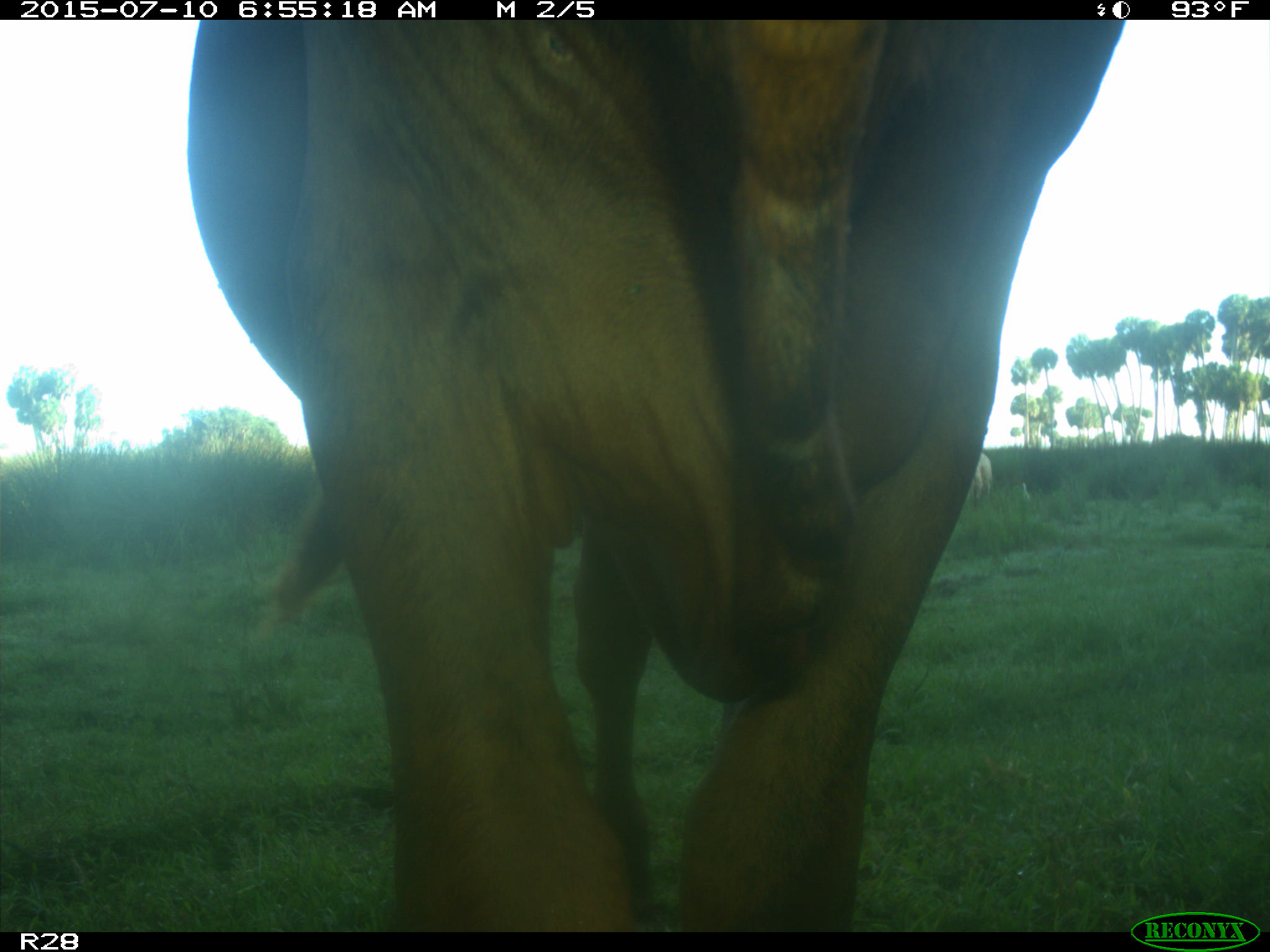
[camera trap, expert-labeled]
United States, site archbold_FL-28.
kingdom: Animalia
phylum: Chordata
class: Mammalia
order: Artiodactyla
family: Bovidae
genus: Bos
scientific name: Bos taurus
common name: domestic cow